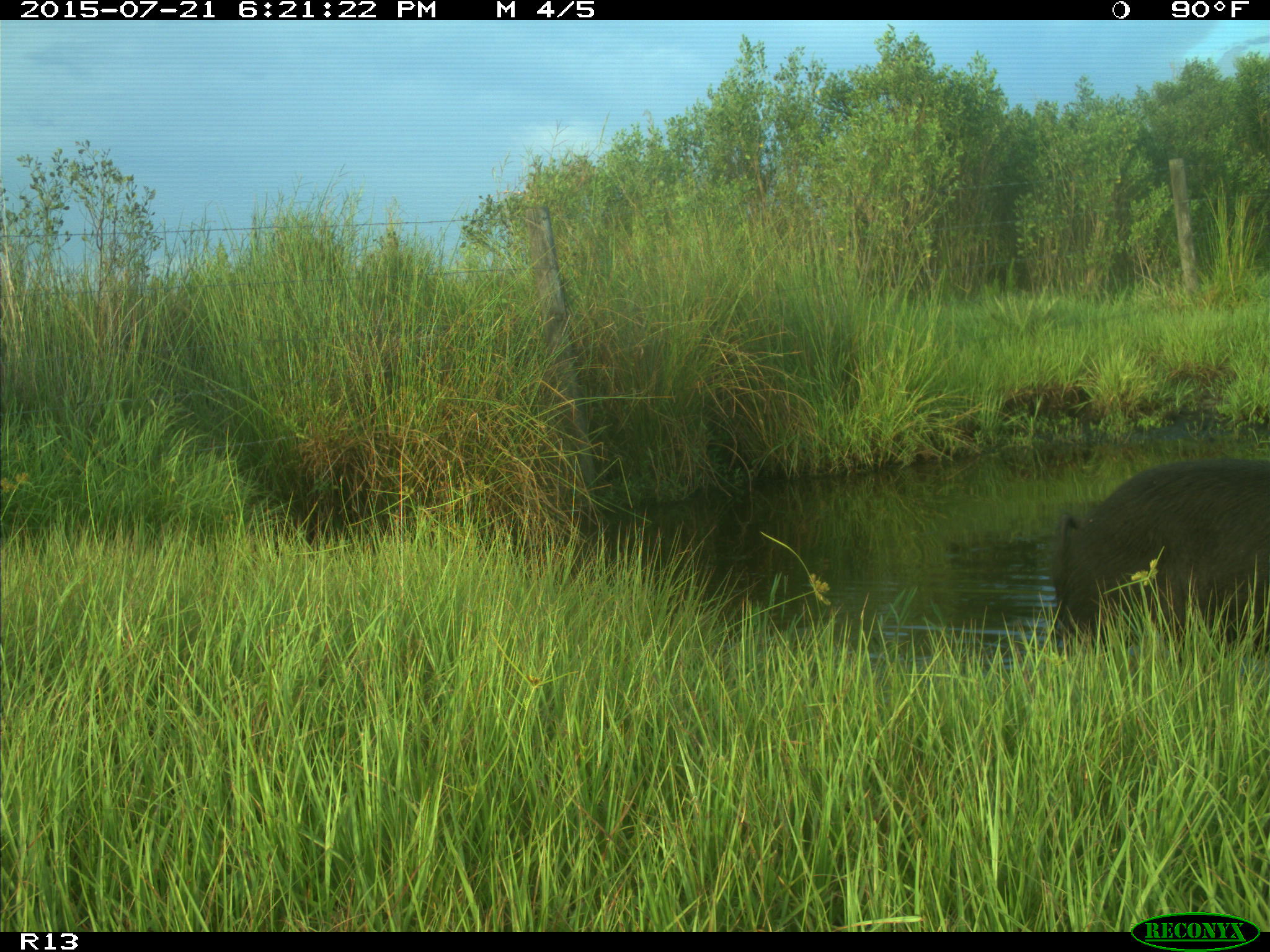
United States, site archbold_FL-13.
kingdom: Animalia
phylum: Chordata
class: Mammalia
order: Artiodactyla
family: Suidae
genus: Sus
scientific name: Sus scrofa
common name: wild boar